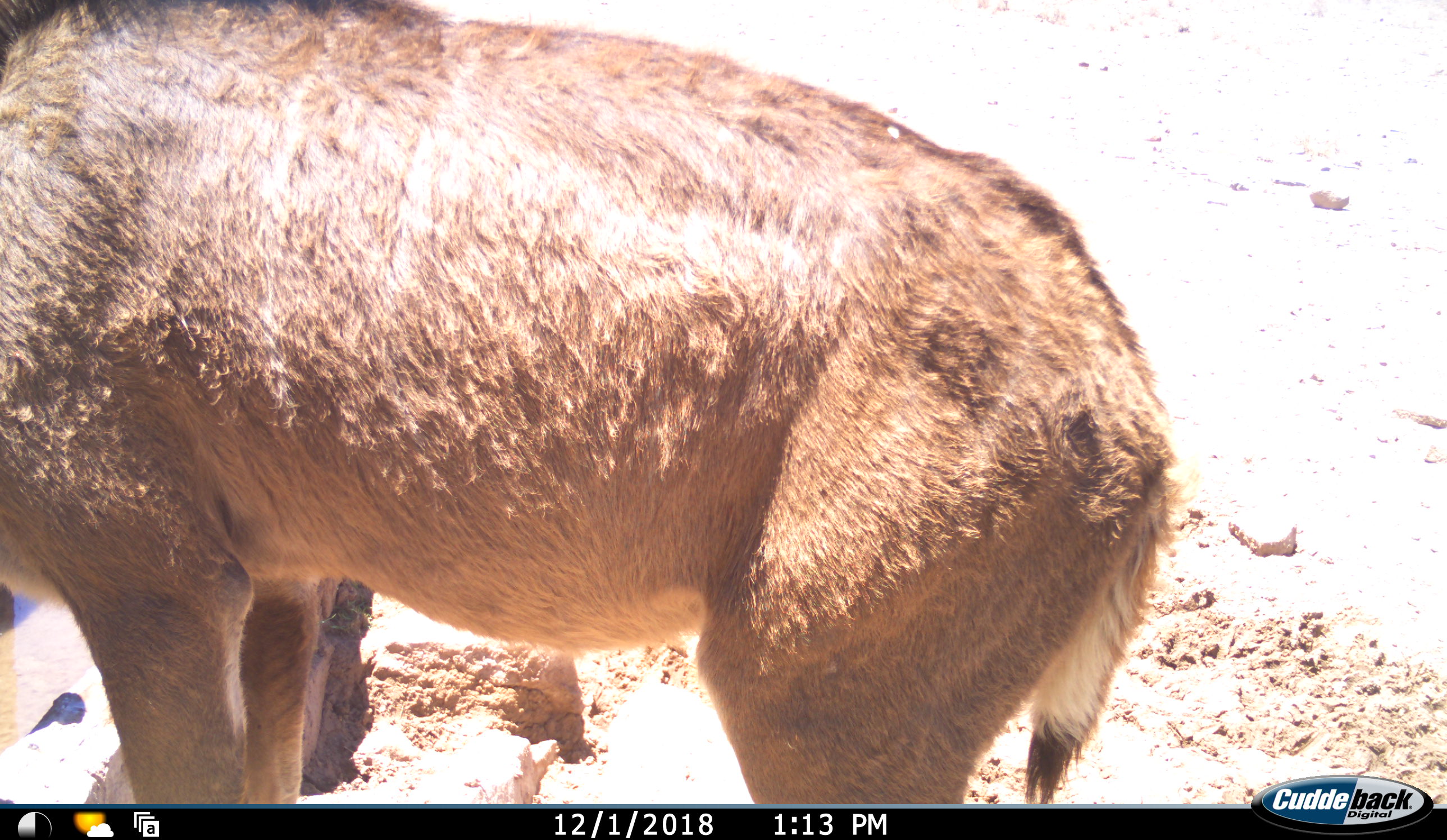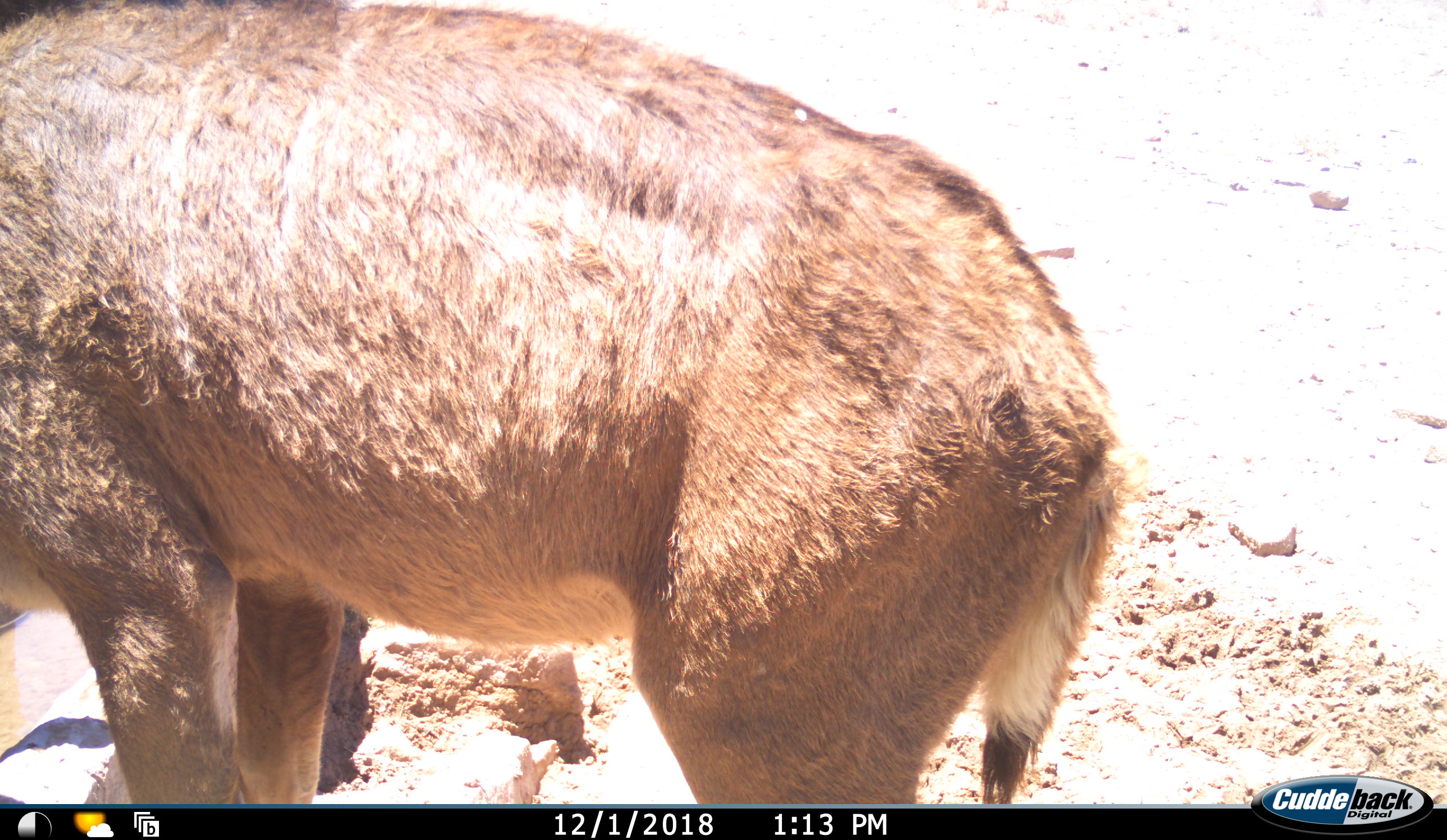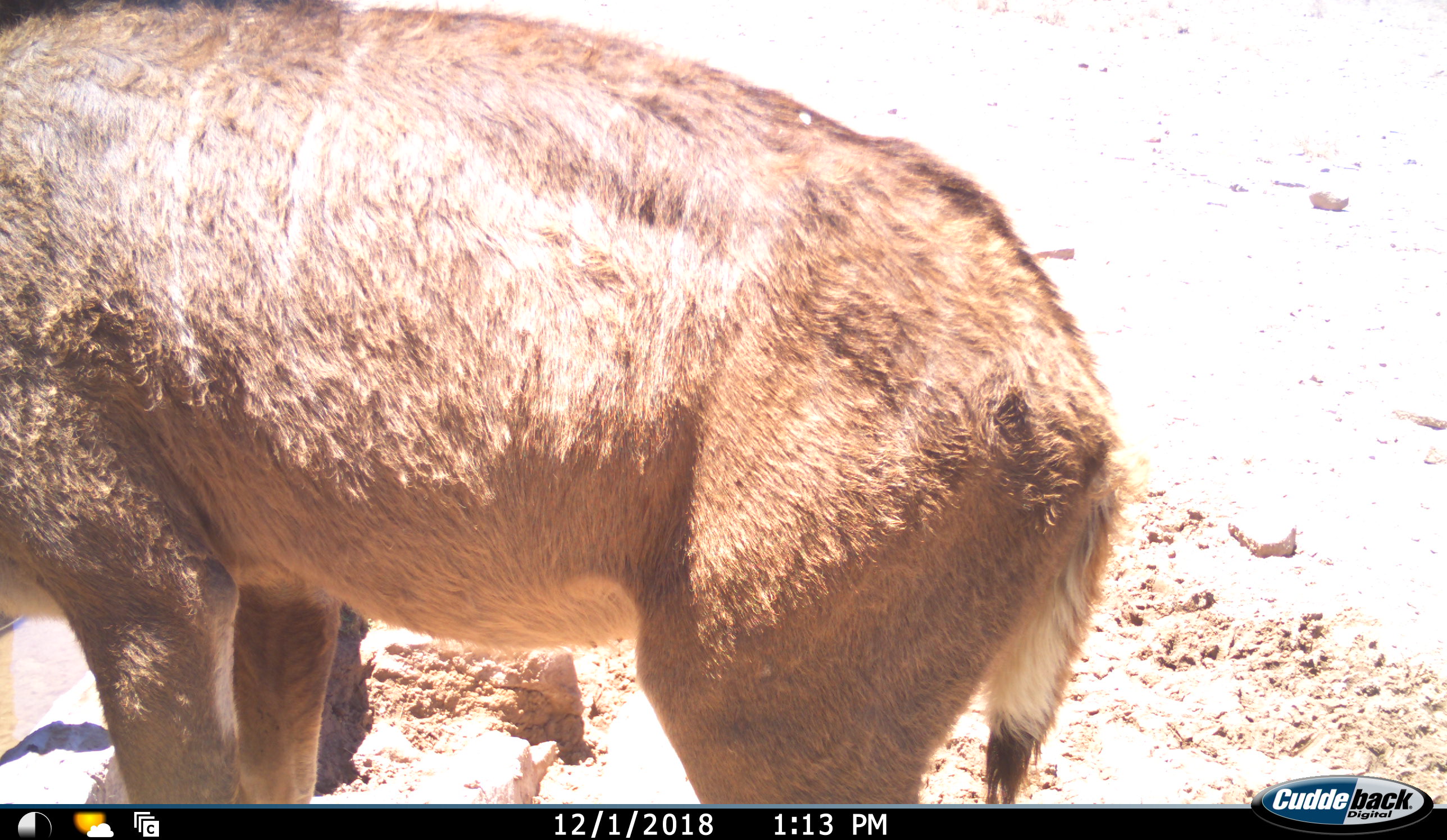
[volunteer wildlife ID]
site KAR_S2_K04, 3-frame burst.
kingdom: Animalia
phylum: Chordata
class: Mammalia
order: Artiodactyla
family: Bovidae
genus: Tragelaphus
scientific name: Tragelaphus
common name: kudu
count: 1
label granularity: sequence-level